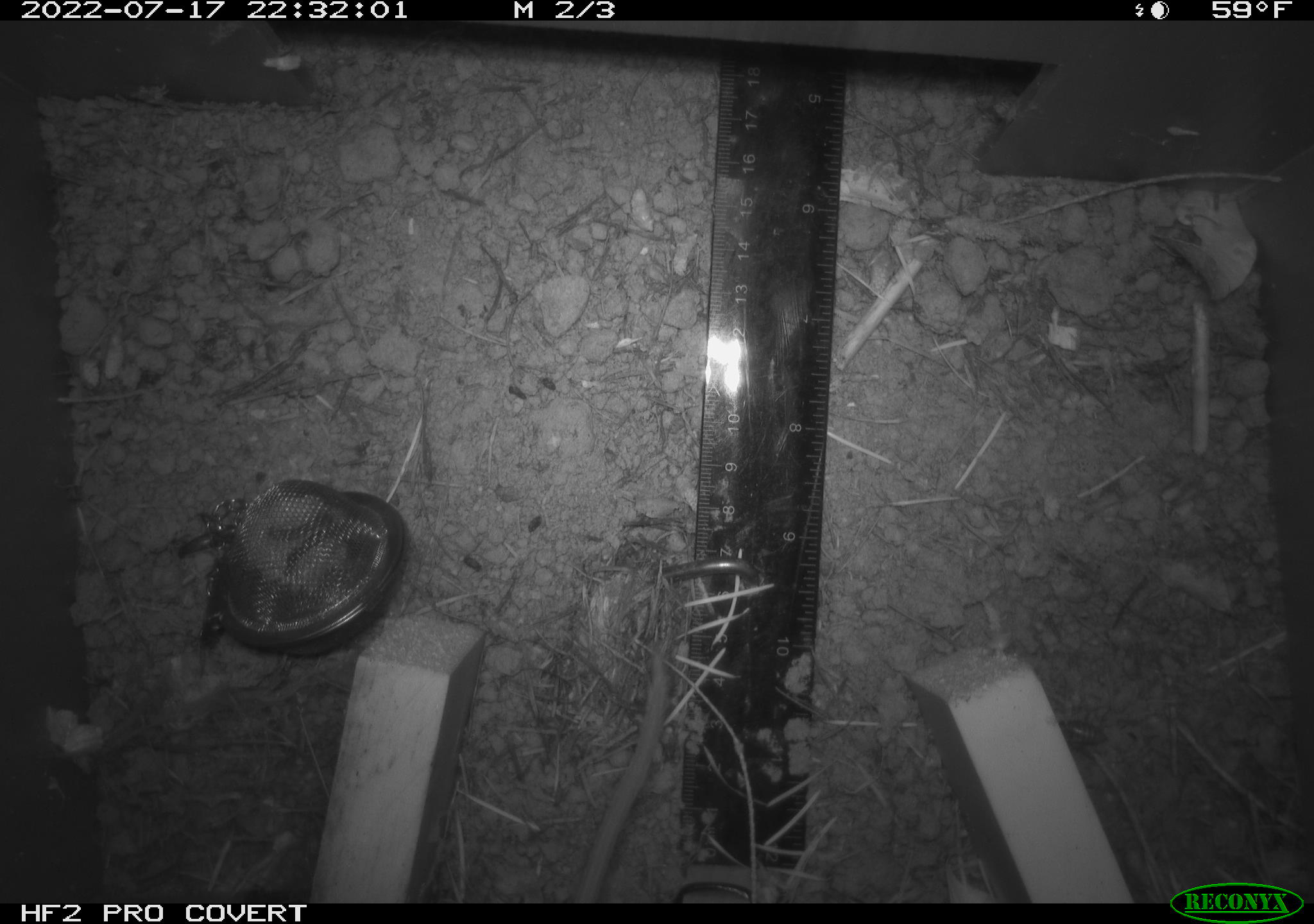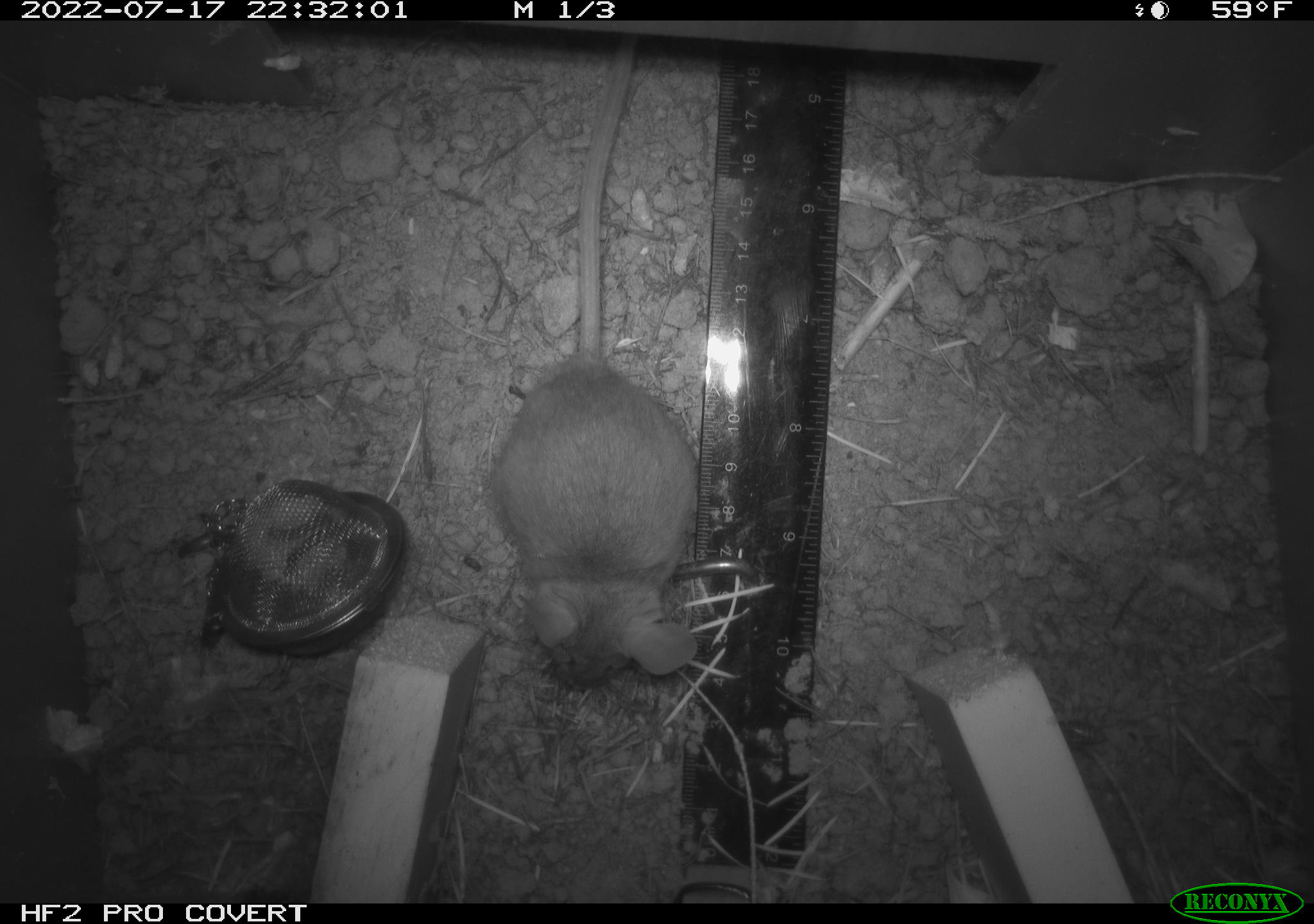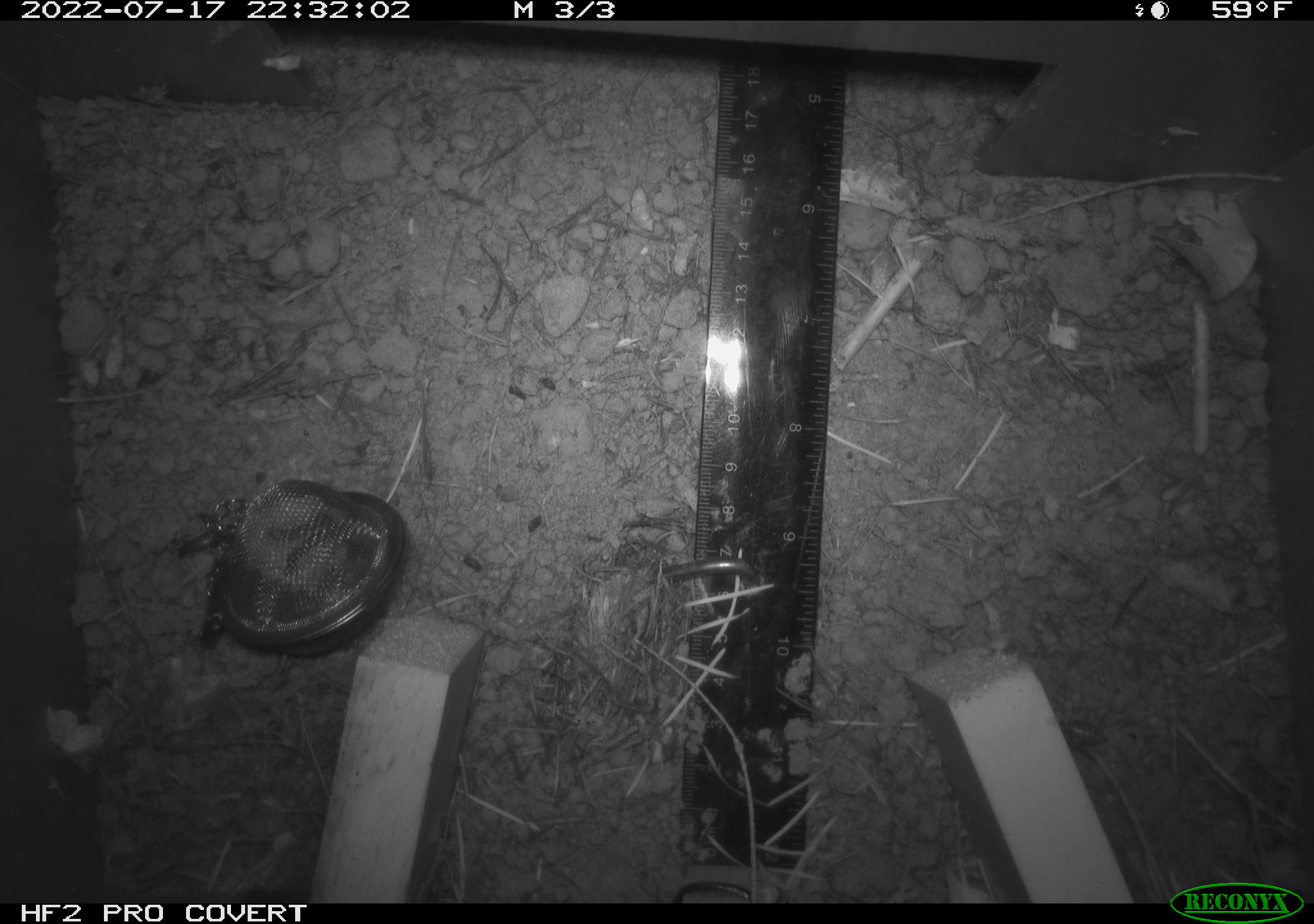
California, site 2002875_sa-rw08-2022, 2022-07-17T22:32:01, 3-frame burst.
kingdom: Animalia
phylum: Chordata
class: Mammalia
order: Rodentia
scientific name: Rodentia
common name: mouse species